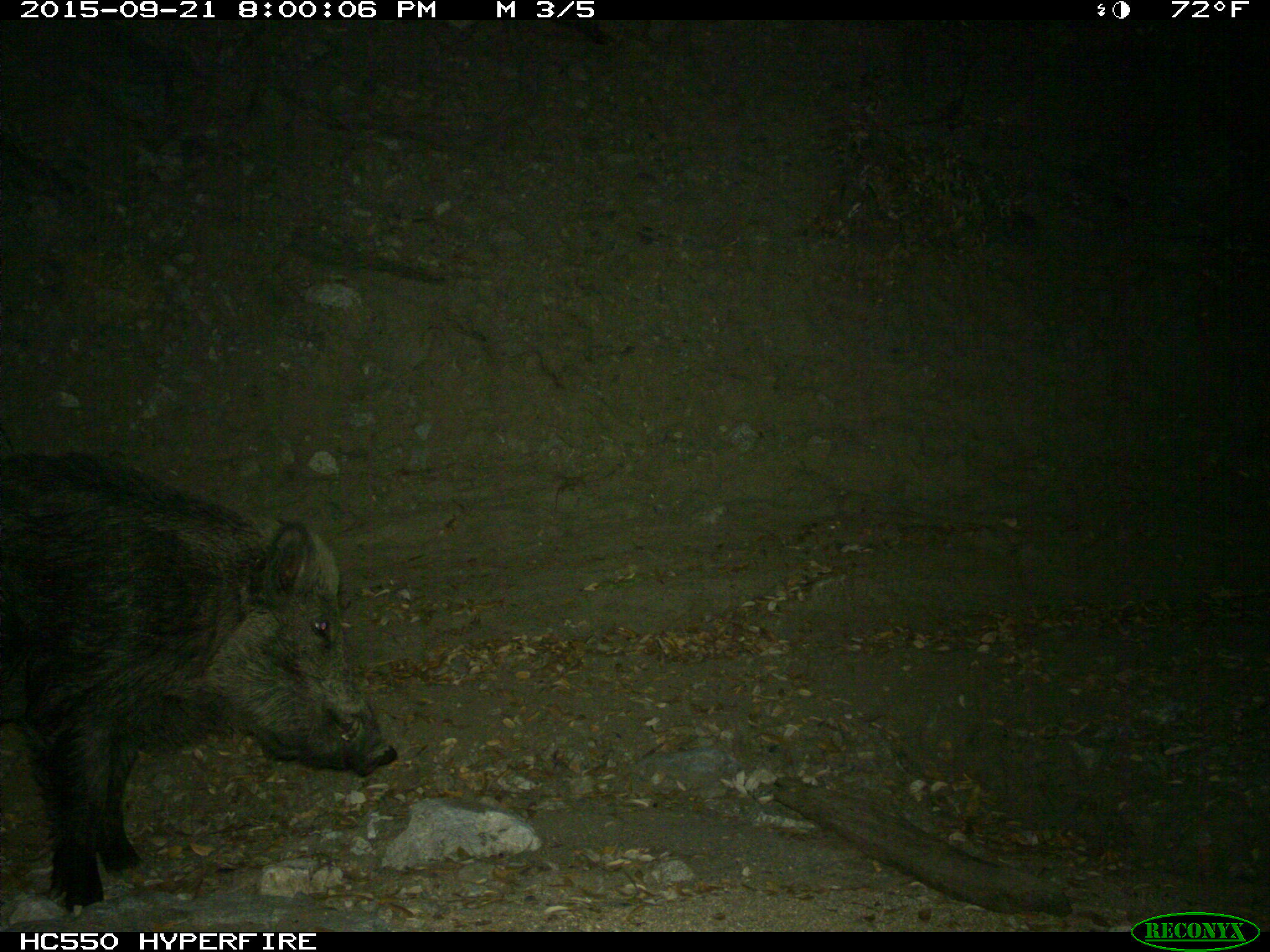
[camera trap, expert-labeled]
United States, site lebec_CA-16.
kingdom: Animalia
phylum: Chordata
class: Mammalia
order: Artiodactyla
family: Suidae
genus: Sus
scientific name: Sus scrofa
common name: wild boar